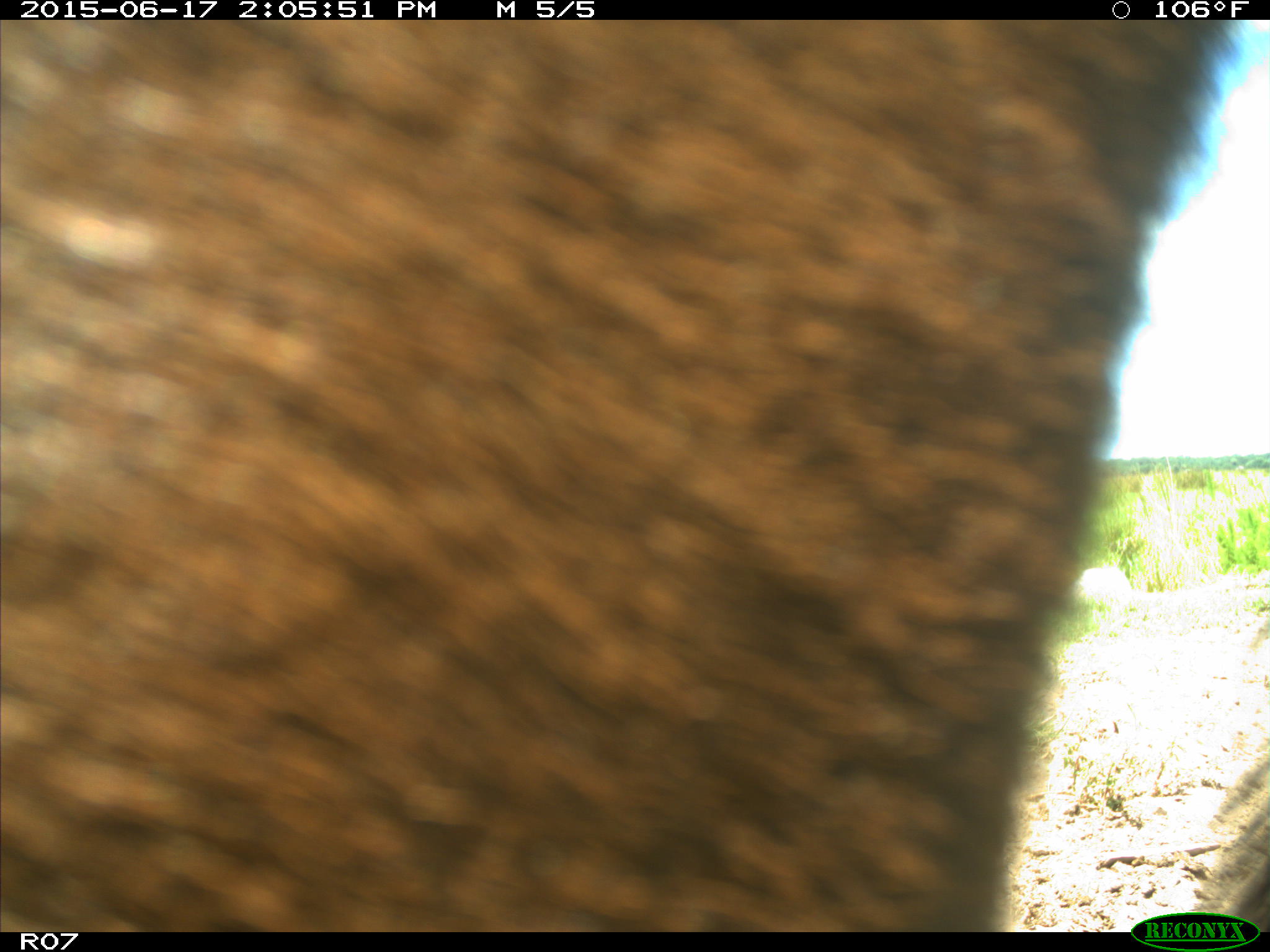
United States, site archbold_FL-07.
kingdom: Animalia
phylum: Chordata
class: Mammalia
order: Artiodactyla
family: Bovidae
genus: Bos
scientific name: Bos taurus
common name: domestic cow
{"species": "Bos taurus (domestic cow)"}